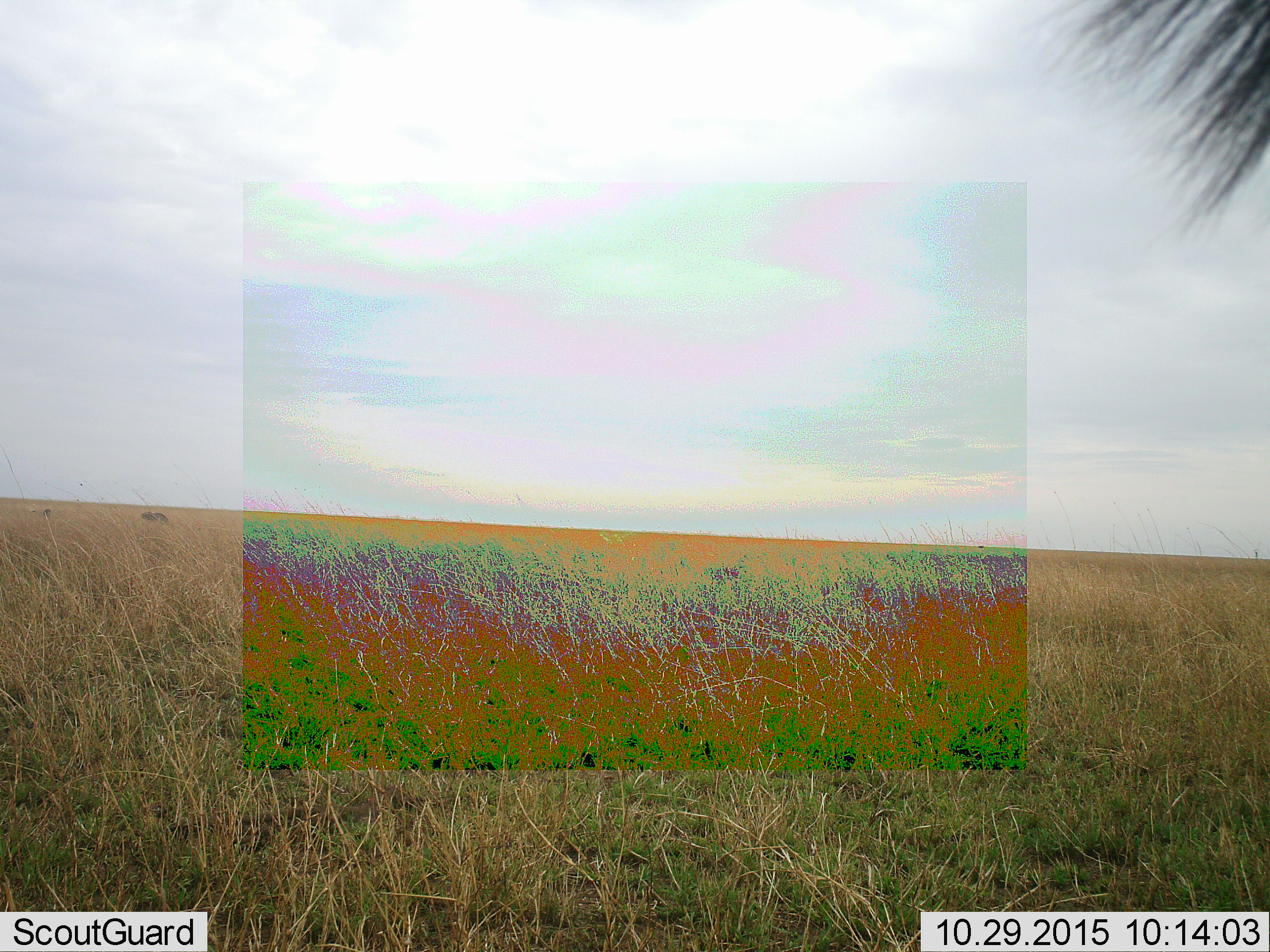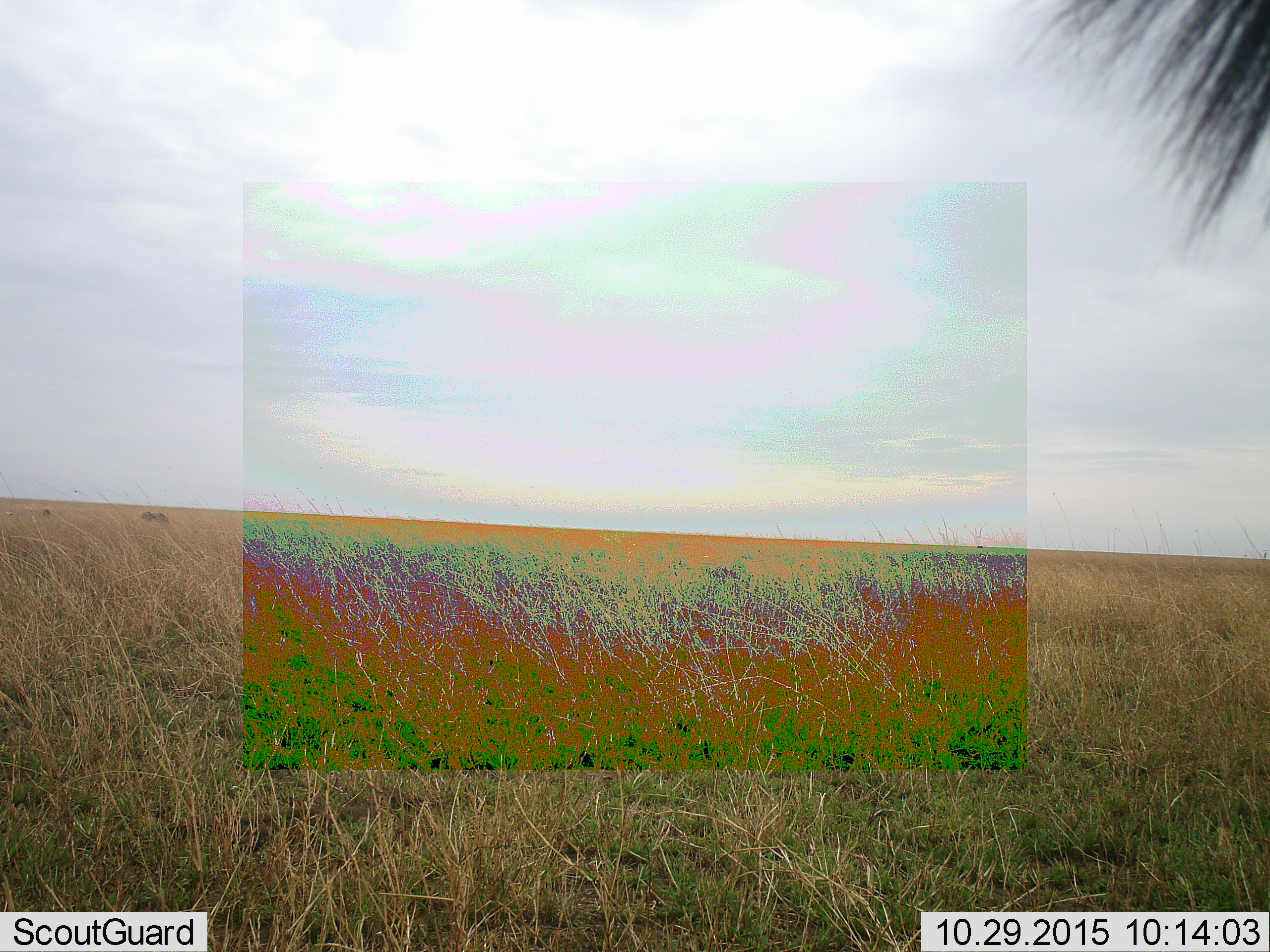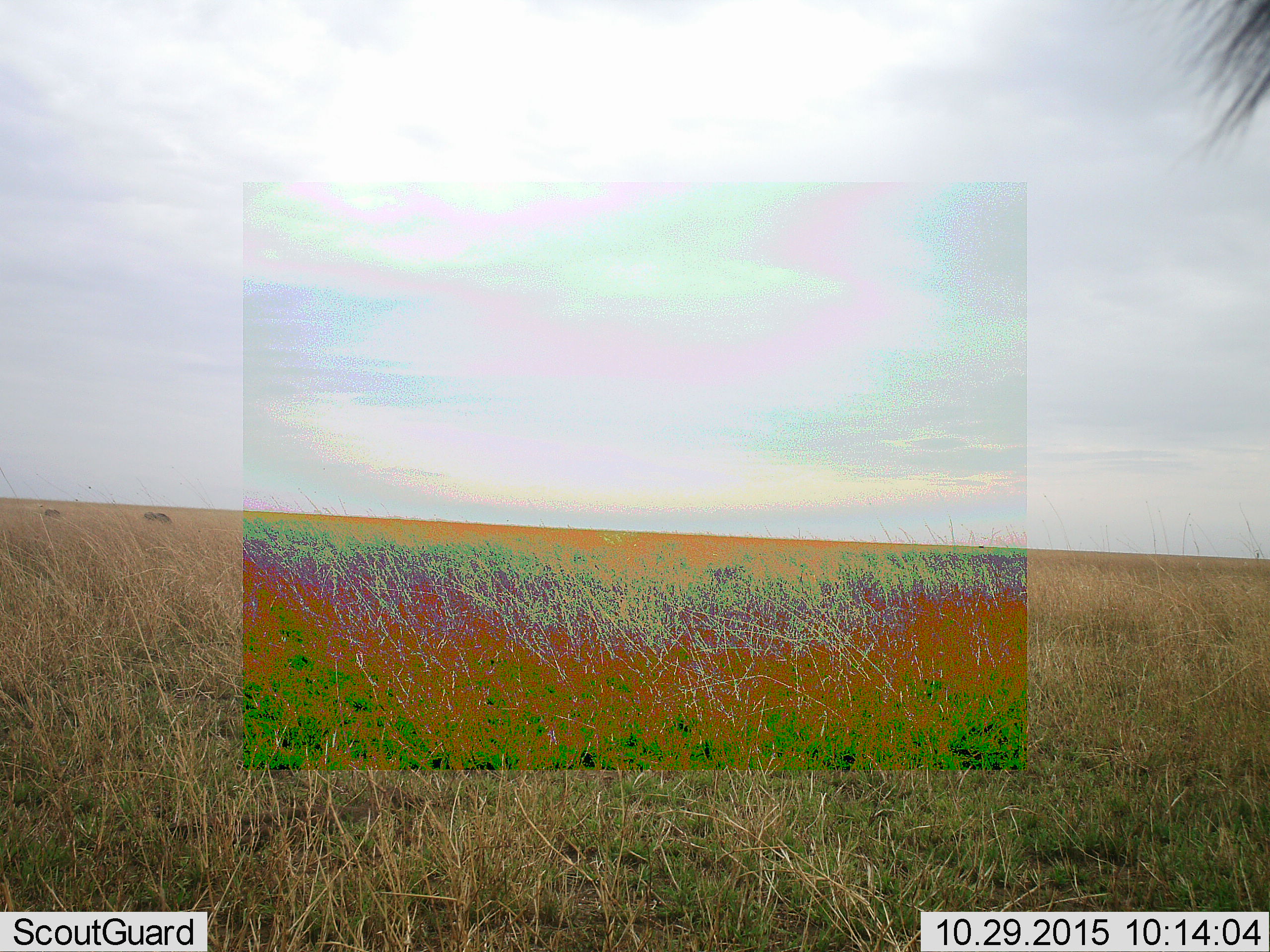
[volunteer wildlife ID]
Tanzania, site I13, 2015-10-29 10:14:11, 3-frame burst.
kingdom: Animalia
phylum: Chordata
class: Mammalia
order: Artiodactyla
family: Bovidae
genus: Connochaetes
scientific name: Connochaetes taurinus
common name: blue wildebeest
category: wildebeest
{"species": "wildebeest (blue wildebeest) (Connochaetes taurinus)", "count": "1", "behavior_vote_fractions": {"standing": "100%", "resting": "0%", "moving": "0%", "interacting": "0%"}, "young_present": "0%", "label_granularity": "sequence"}